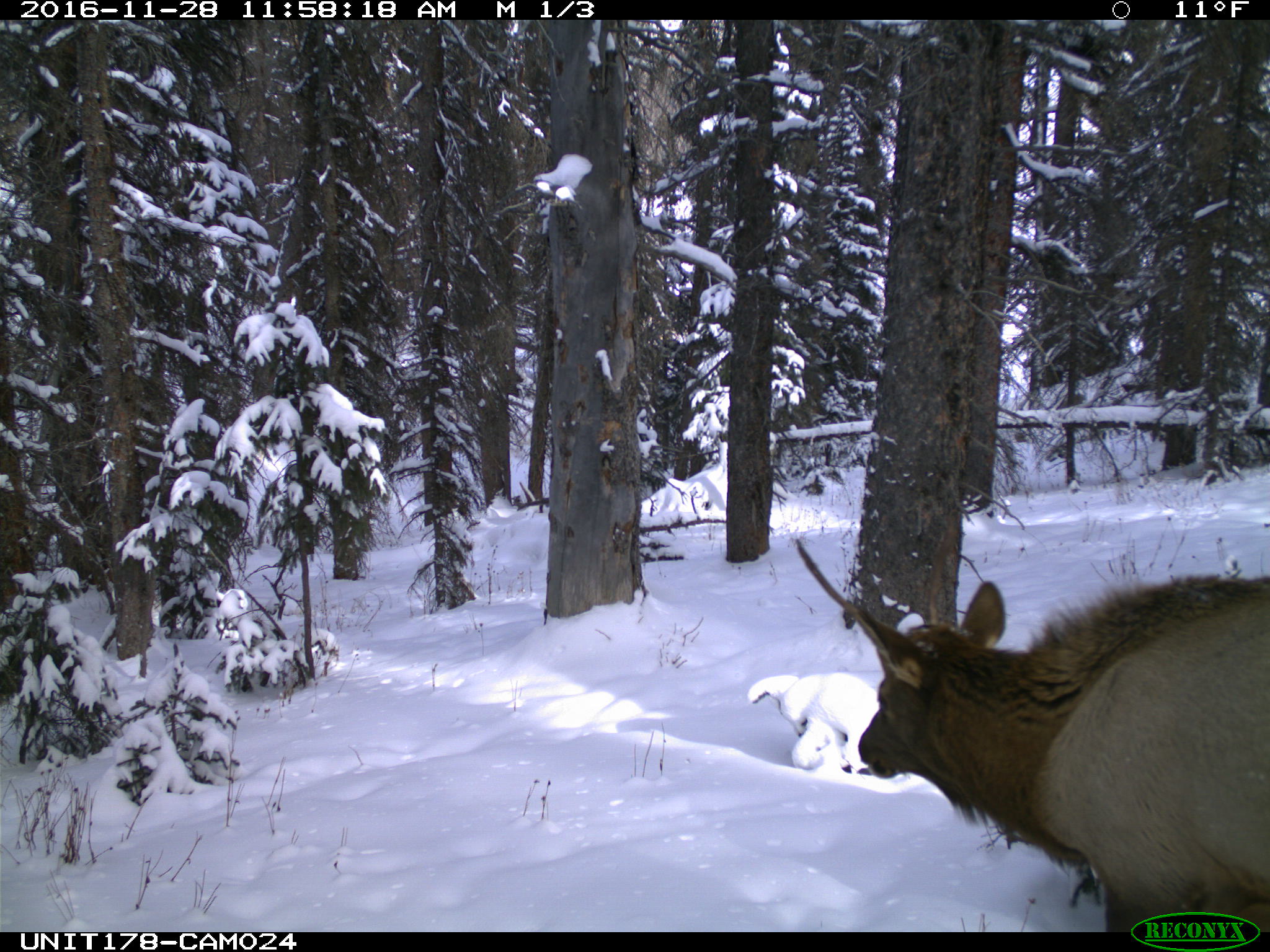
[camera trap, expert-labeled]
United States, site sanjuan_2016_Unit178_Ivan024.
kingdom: Animalia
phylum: Chordata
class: Mammalia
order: Artiodactyla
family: Cervidae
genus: Cervus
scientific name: Cervus elaphus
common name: red deer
Cervus elaphus (red deer).